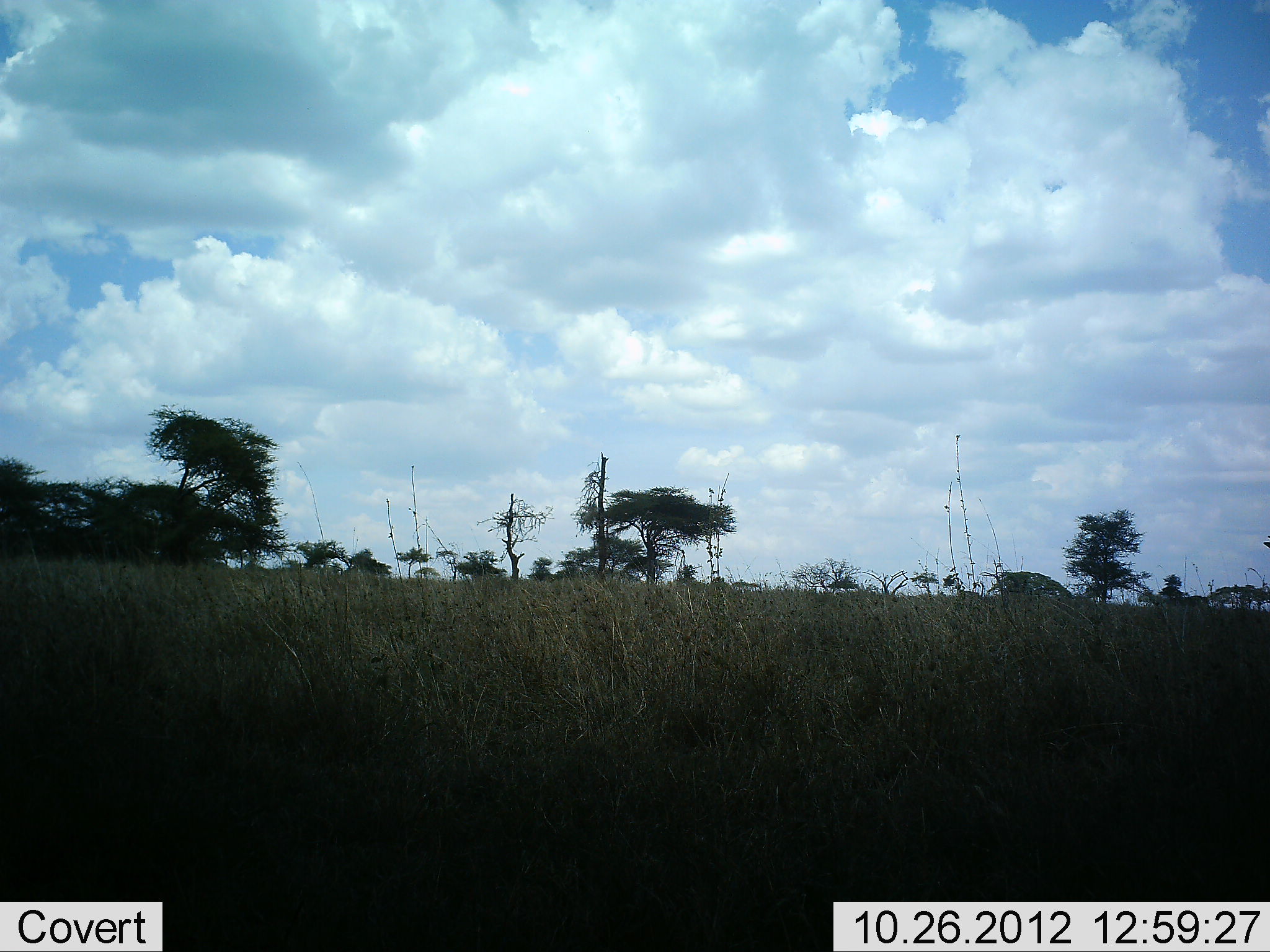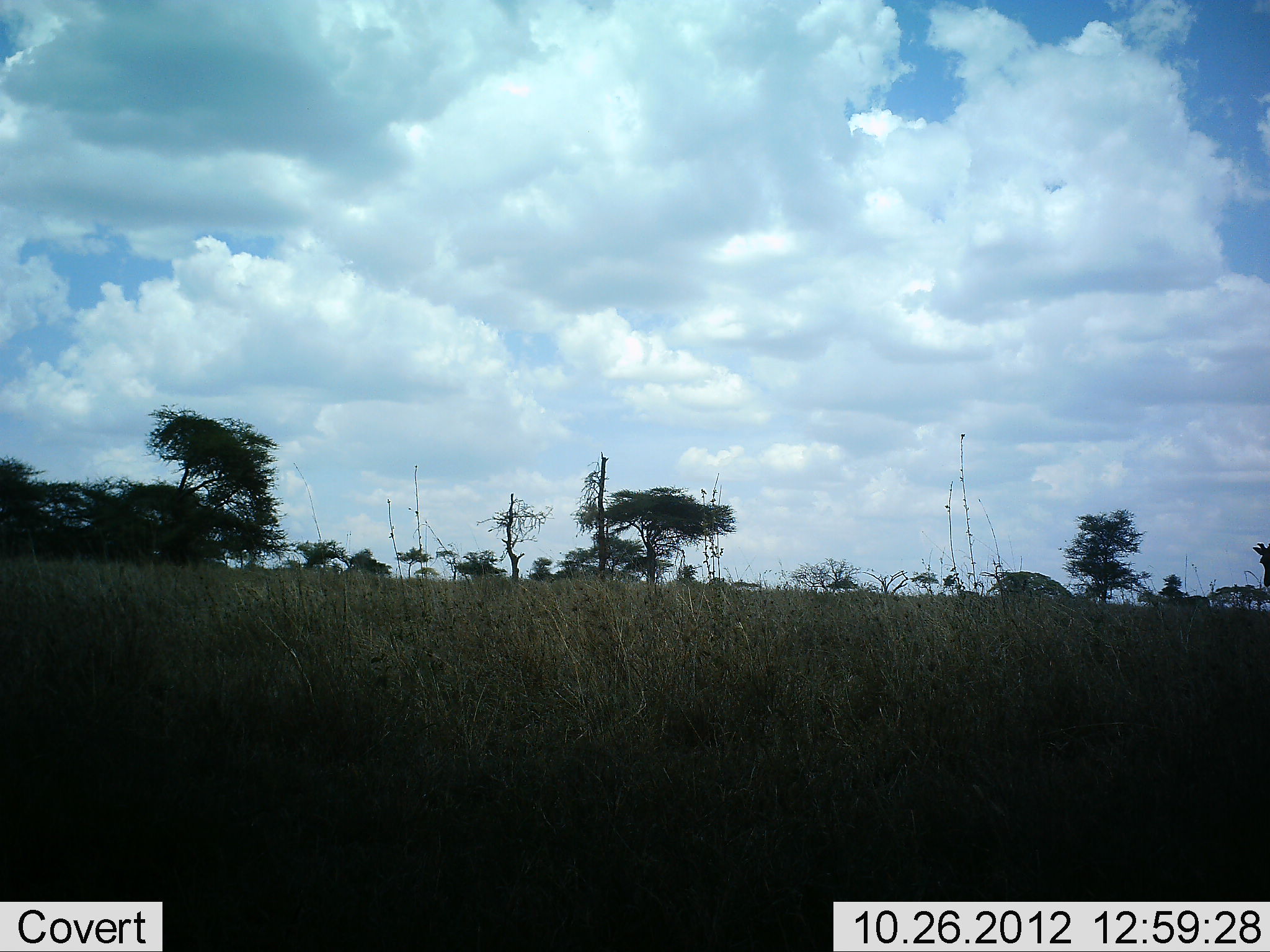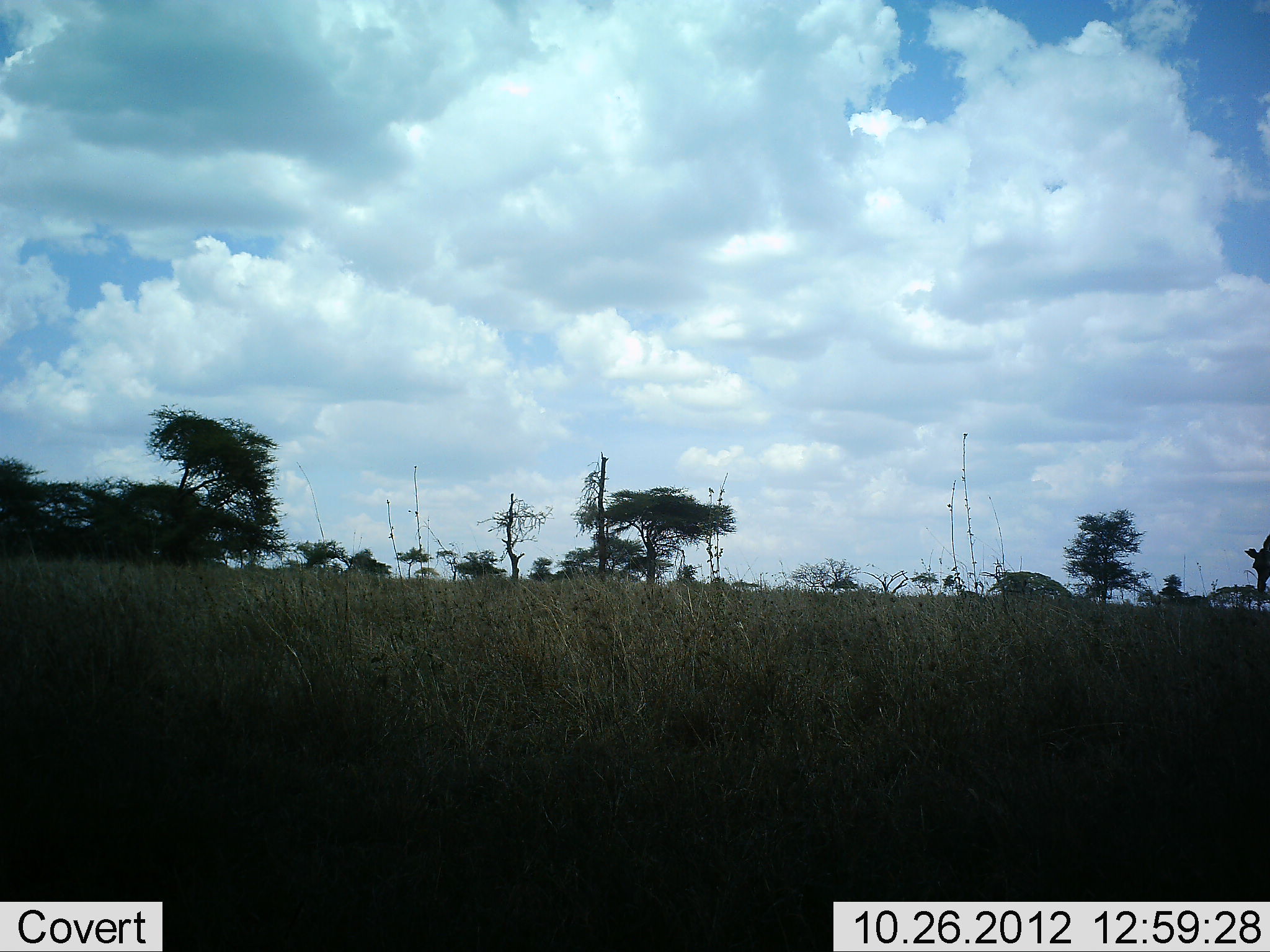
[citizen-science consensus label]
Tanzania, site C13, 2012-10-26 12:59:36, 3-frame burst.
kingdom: Animalia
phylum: Chordata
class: Mammalia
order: Artiodactyla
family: Giraffidae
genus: Giraffa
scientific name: Giraffa camelopardalis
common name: giraffe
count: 1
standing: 45%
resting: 0%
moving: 45%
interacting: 0%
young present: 0%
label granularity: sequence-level